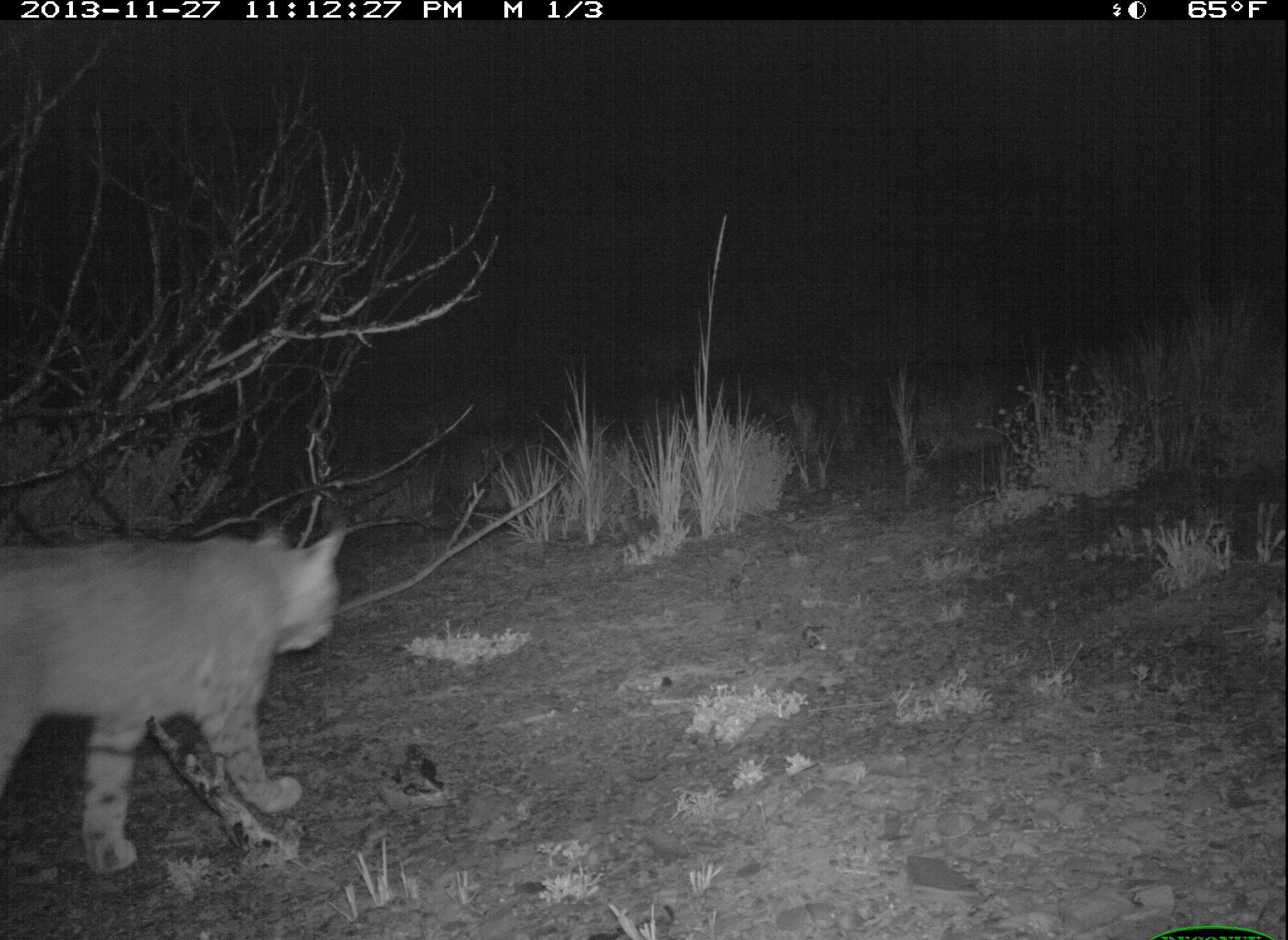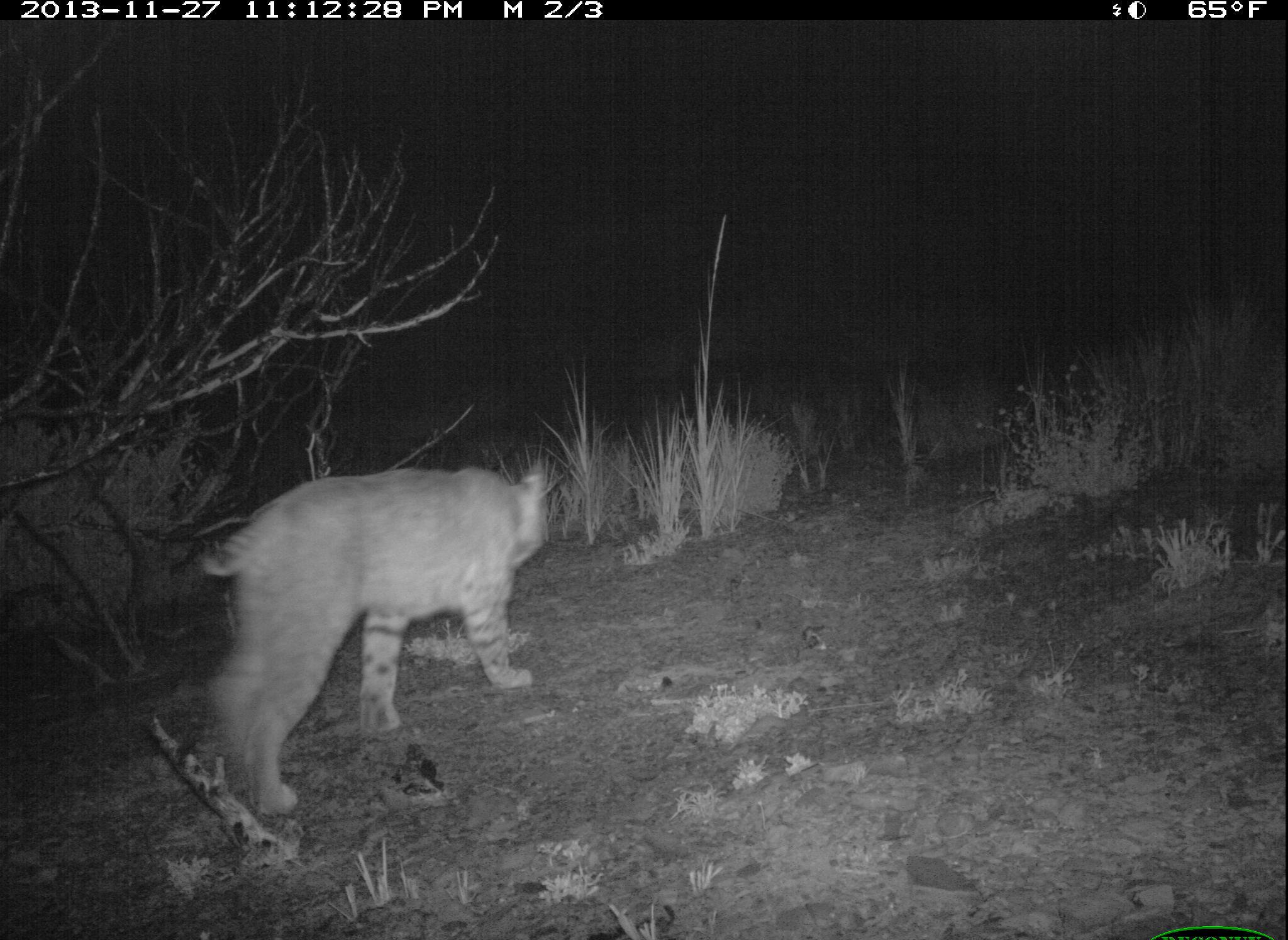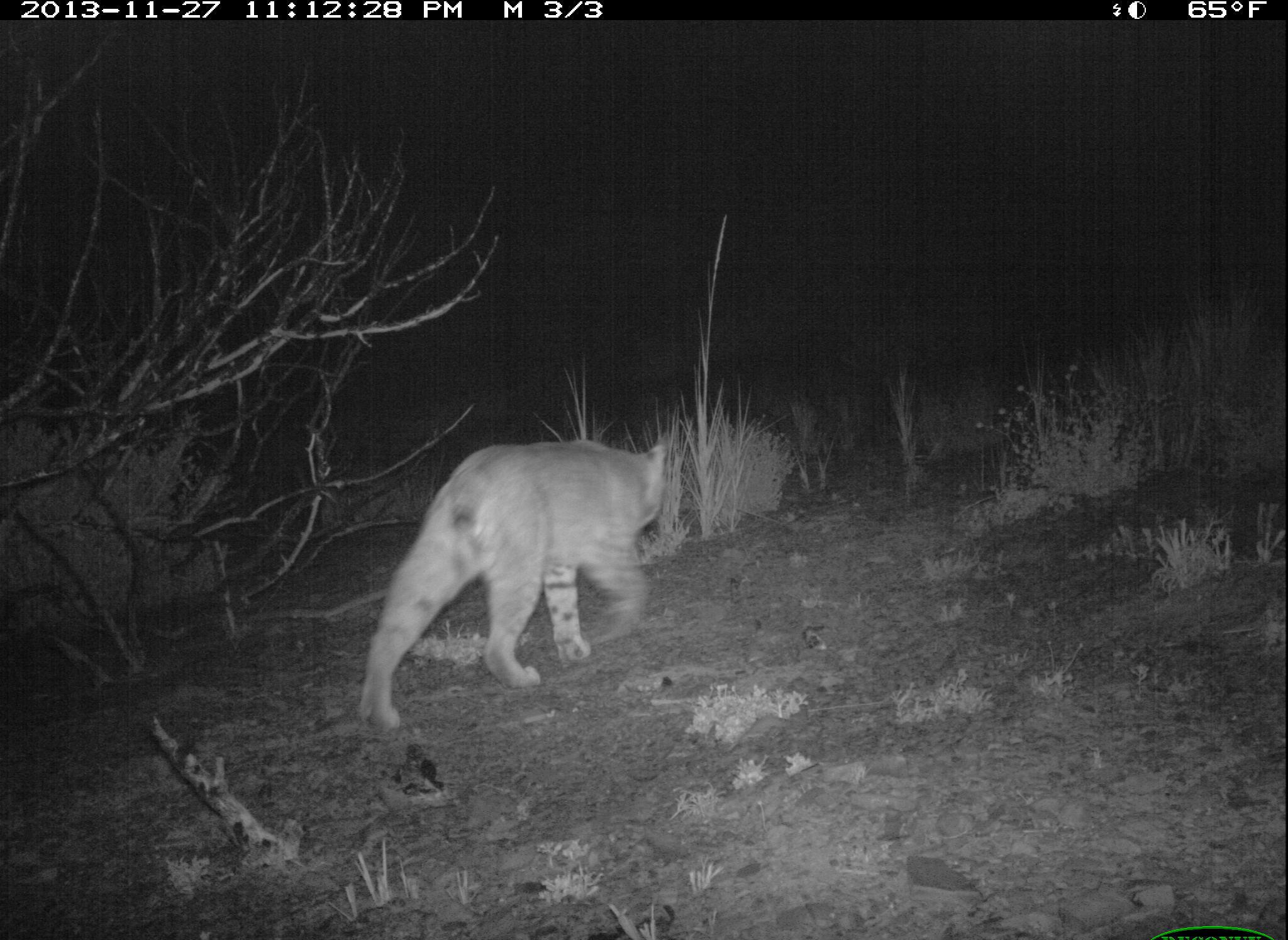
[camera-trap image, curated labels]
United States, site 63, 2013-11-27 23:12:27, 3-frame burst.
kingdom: Animalia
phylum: Chordata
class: Mammalia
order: Carnivora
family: Felidae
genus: Lynx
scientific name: Lynx rufus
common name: bobcat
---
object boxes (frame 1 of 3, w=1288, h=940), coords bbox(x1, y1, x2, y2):
bobcat: bbox(0, 514, 350, 878)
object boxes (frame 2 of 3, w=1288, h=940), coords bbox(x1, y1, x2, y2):
bobcat: bbox(191, 462, 552, 815)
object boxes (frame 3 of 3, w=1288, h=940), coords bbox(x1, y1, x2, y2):
bobcat: bbox(358, 439, 669, 733)